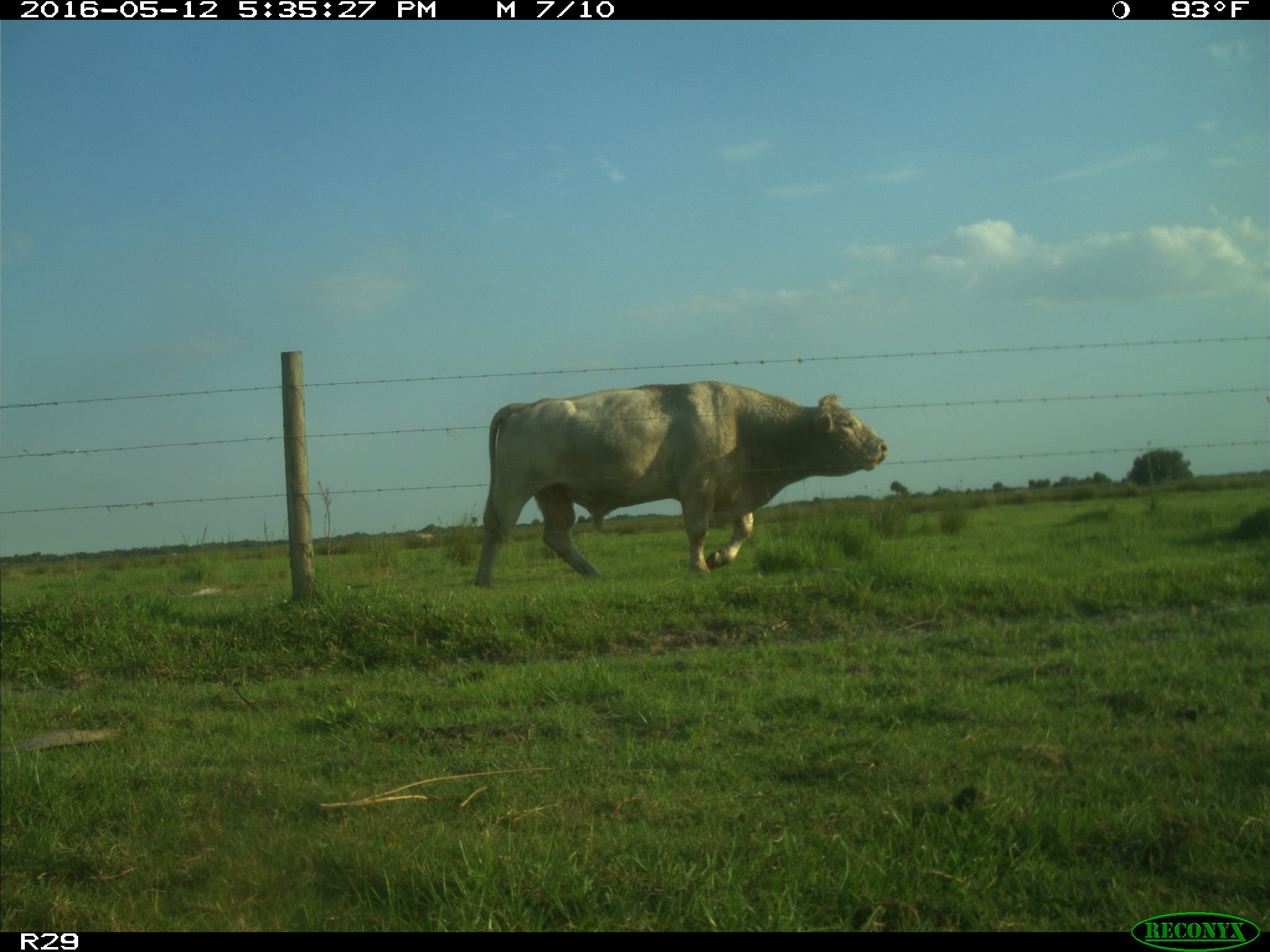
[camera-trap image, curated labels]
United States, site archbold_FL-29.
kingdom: Animalia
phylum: Chordata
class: Mammalia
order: Artiodactyla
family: Bovidae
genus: Bos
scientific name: Bos taurus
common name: domestic cow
Bos taurus (domestic cow).